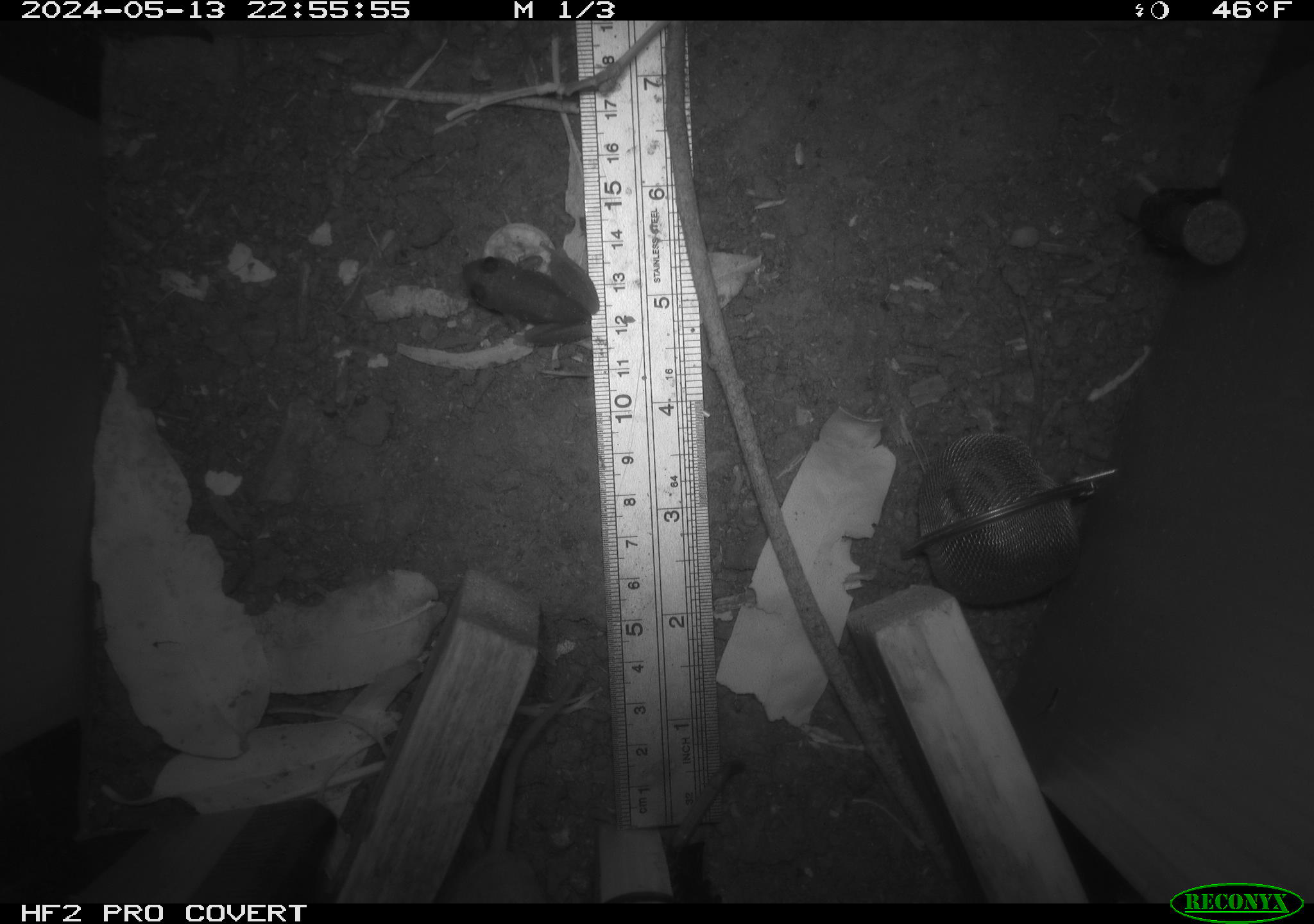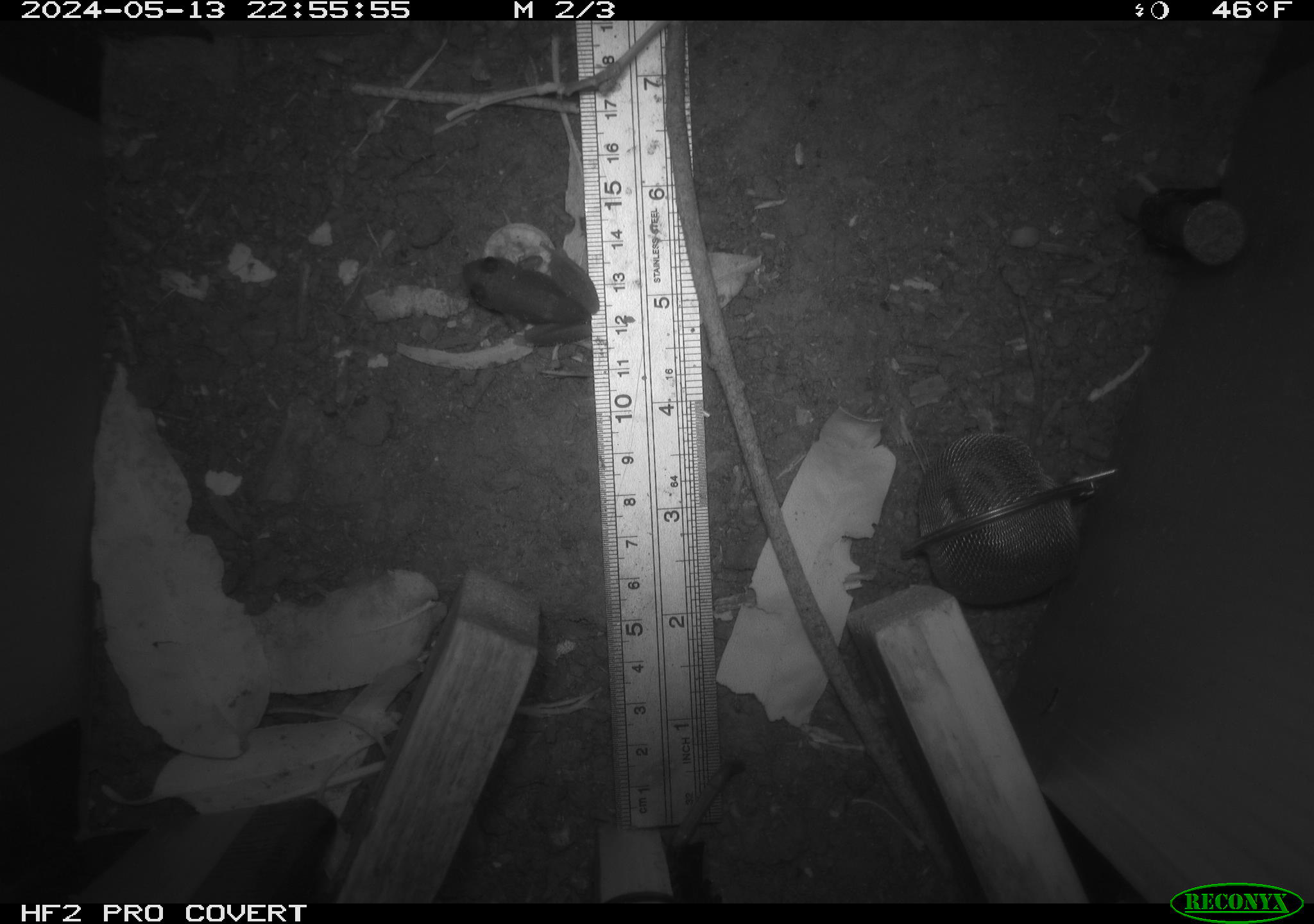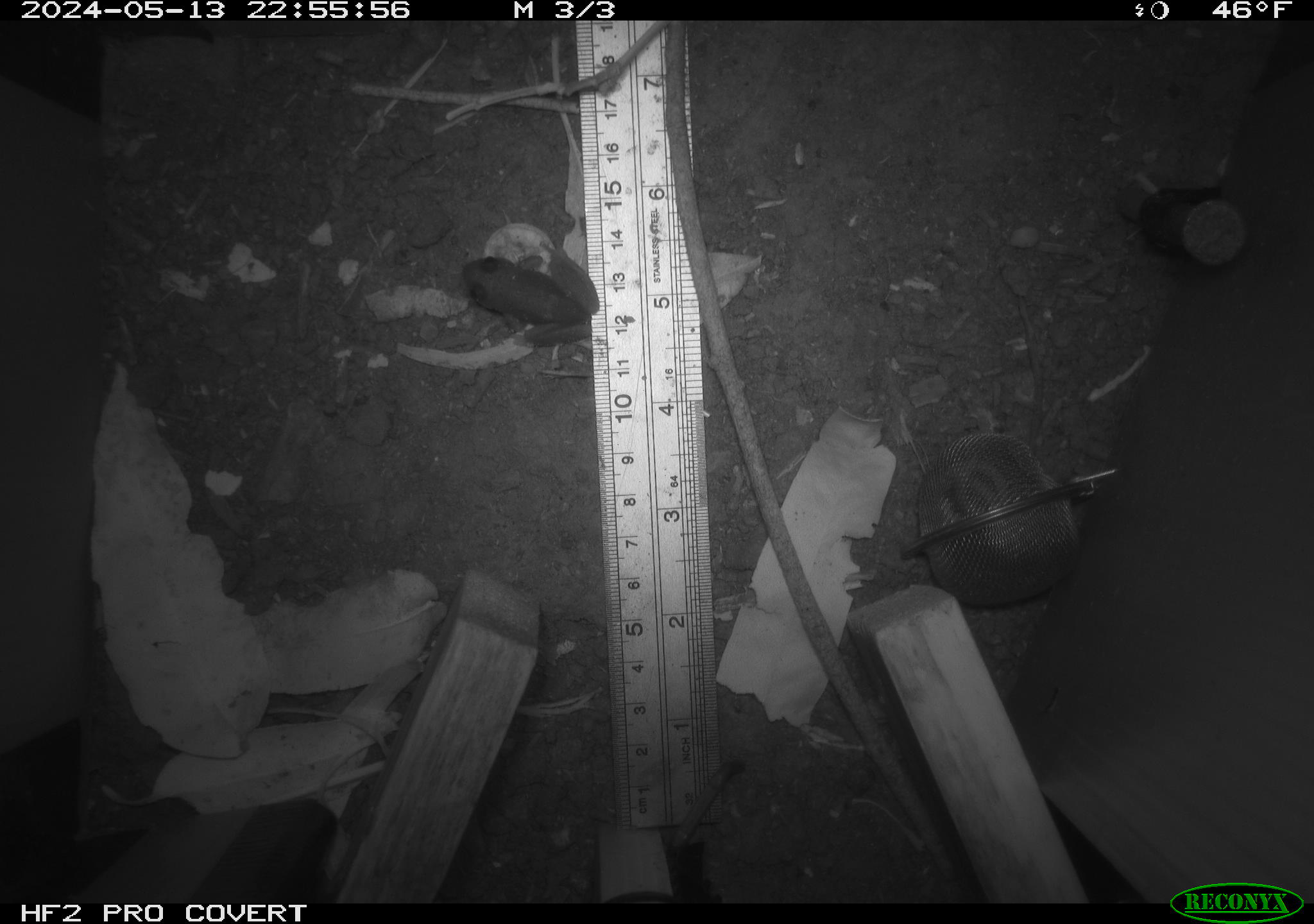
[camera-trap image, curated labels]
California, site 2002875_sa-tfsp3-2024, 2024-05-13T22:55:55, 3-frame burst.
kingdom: Animalia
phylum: Chordata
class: Amphibia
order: Anura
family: Hylidae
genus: Pseudacris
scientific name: Pseudacris regilla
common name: sierran treefrog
Sierran treefrog (Pseudacris regilla).